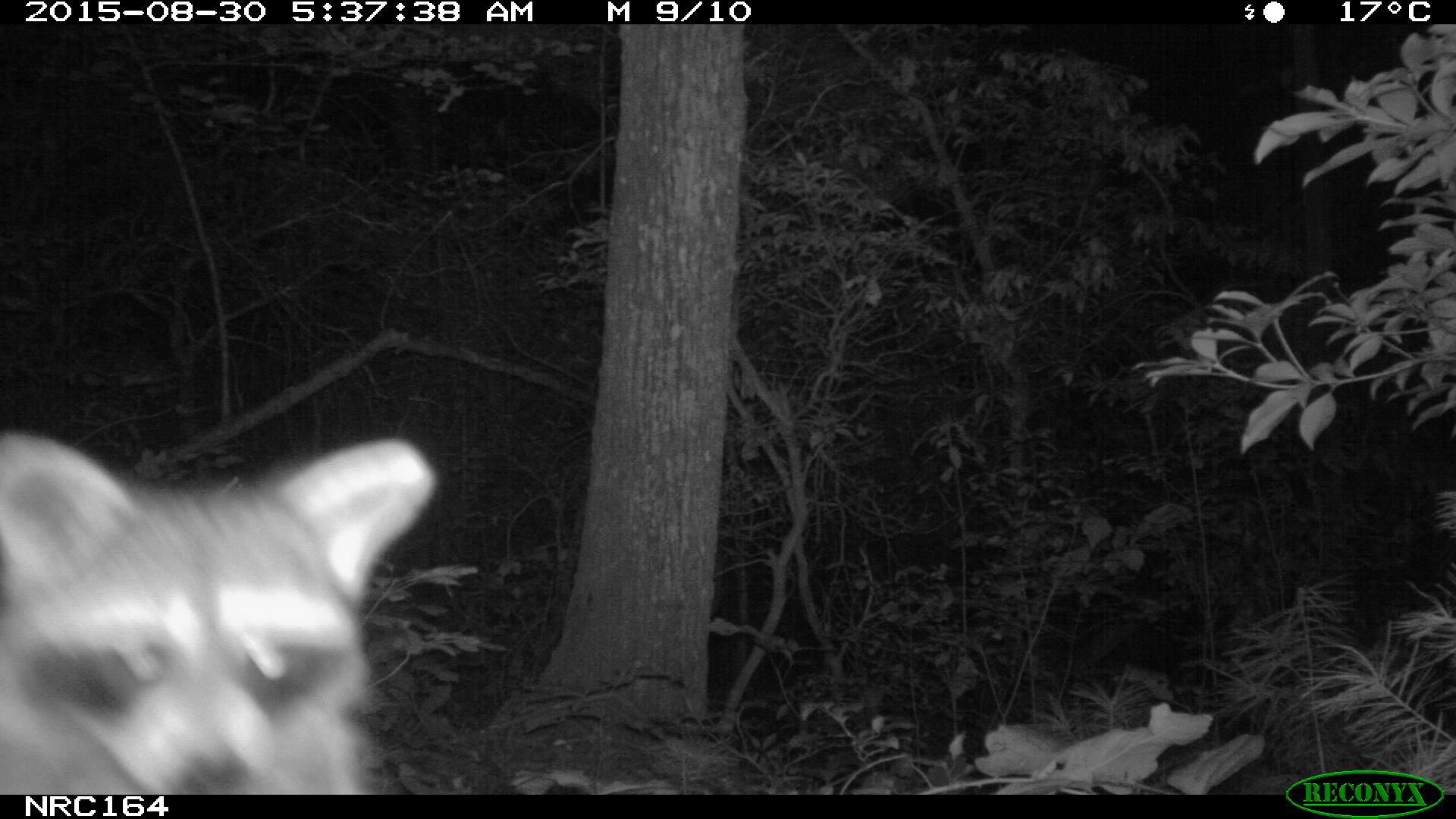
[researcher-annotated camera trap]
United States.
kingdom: Animalia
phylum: Chordata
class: Mammalia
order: Carnivora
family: Procyonidae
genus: Procyon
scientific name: Procyon lotor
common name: northern raccoon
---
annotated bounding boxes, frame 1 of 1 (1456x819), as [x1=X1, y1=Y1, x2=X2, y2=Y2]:
Northern Raccoon: [x1=2, y1=401, x2=444, y2=799]